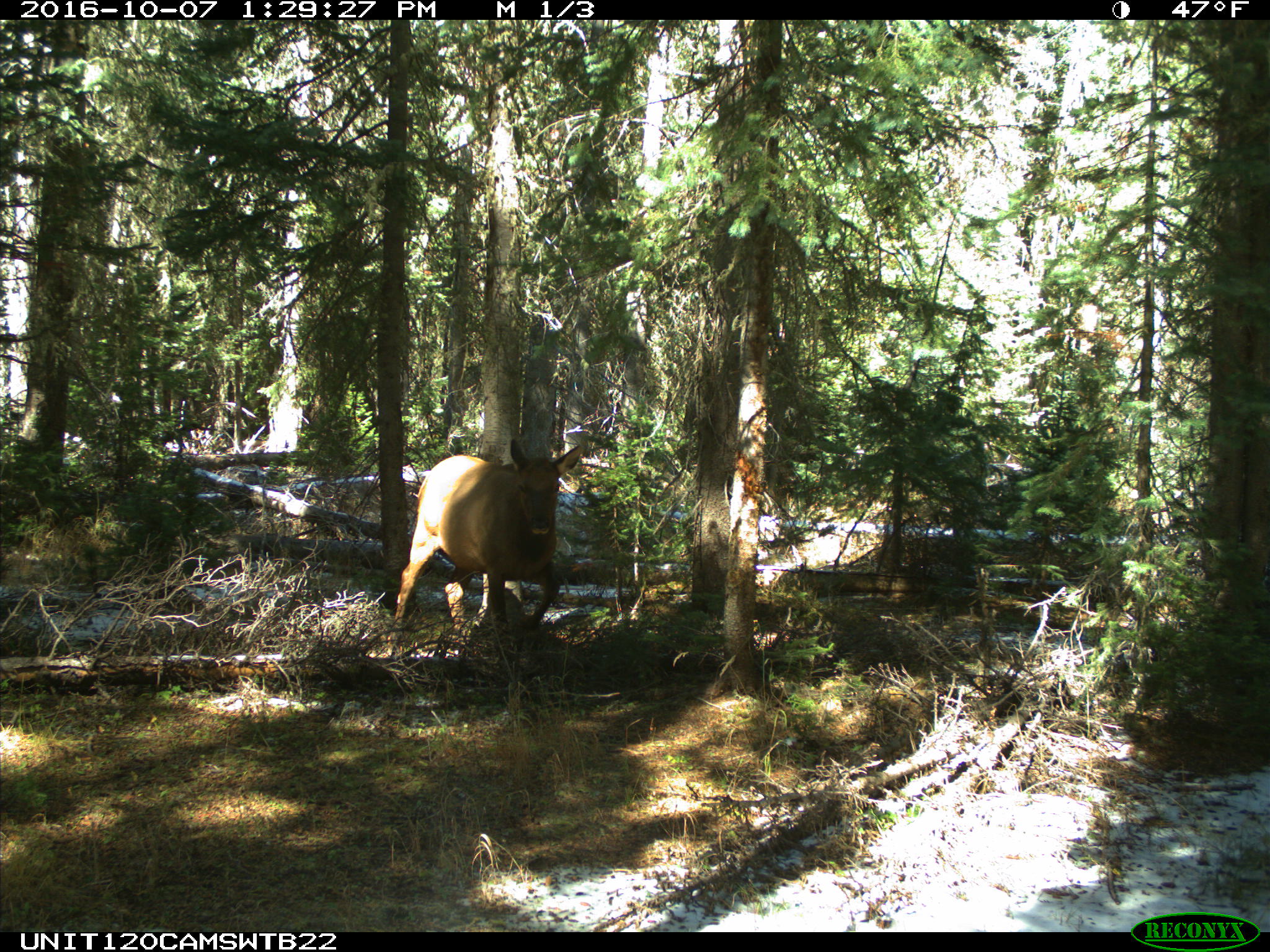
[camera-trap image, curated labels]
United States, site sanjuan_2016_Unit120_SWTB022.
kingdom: Animalia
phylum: Chordata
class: Mammalia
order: Artiodactyla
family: Cervidae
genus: Cervus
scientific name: Cervus elaphus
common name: red deer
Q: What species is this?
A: Cervus elaphus (red deer).